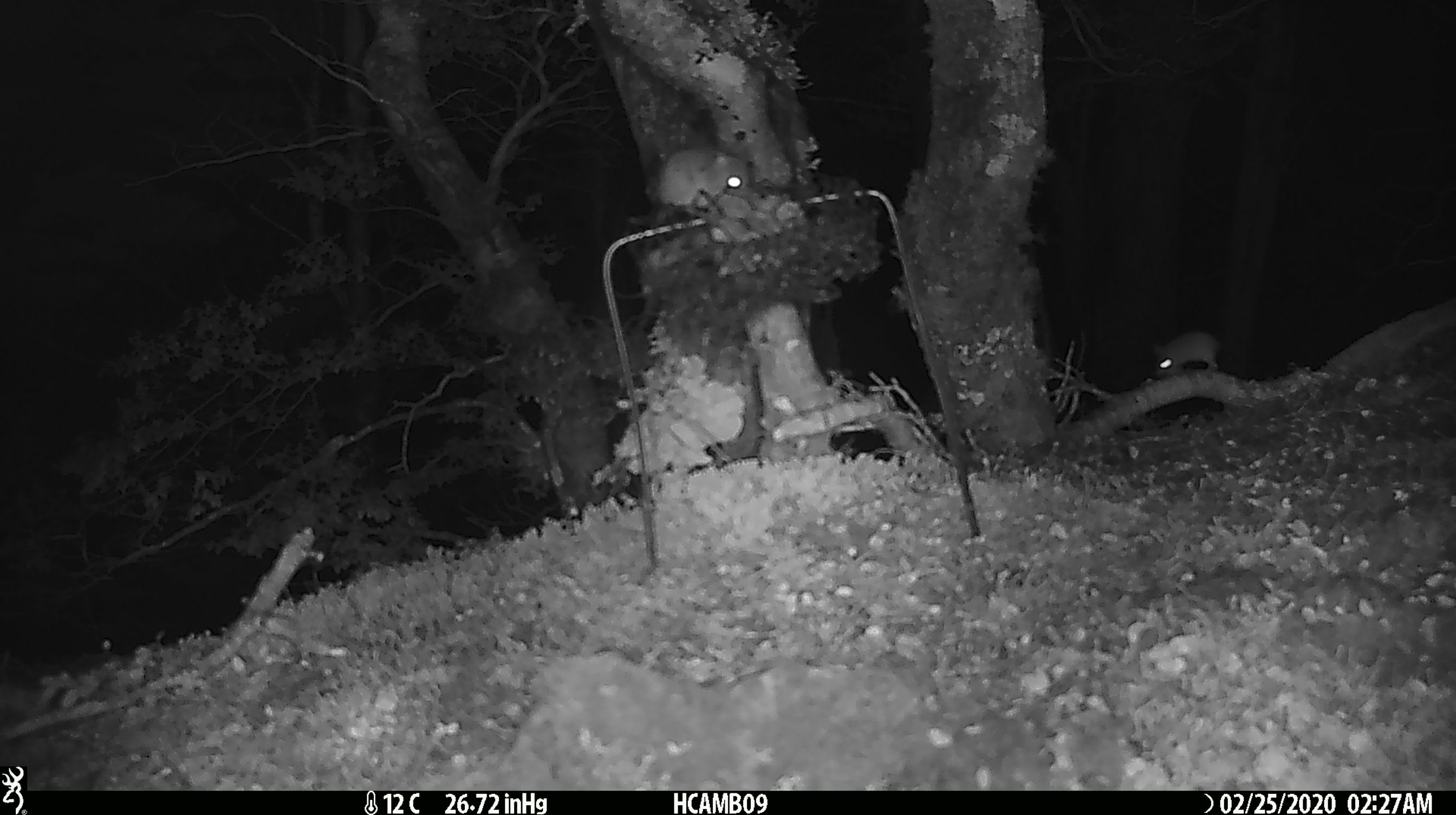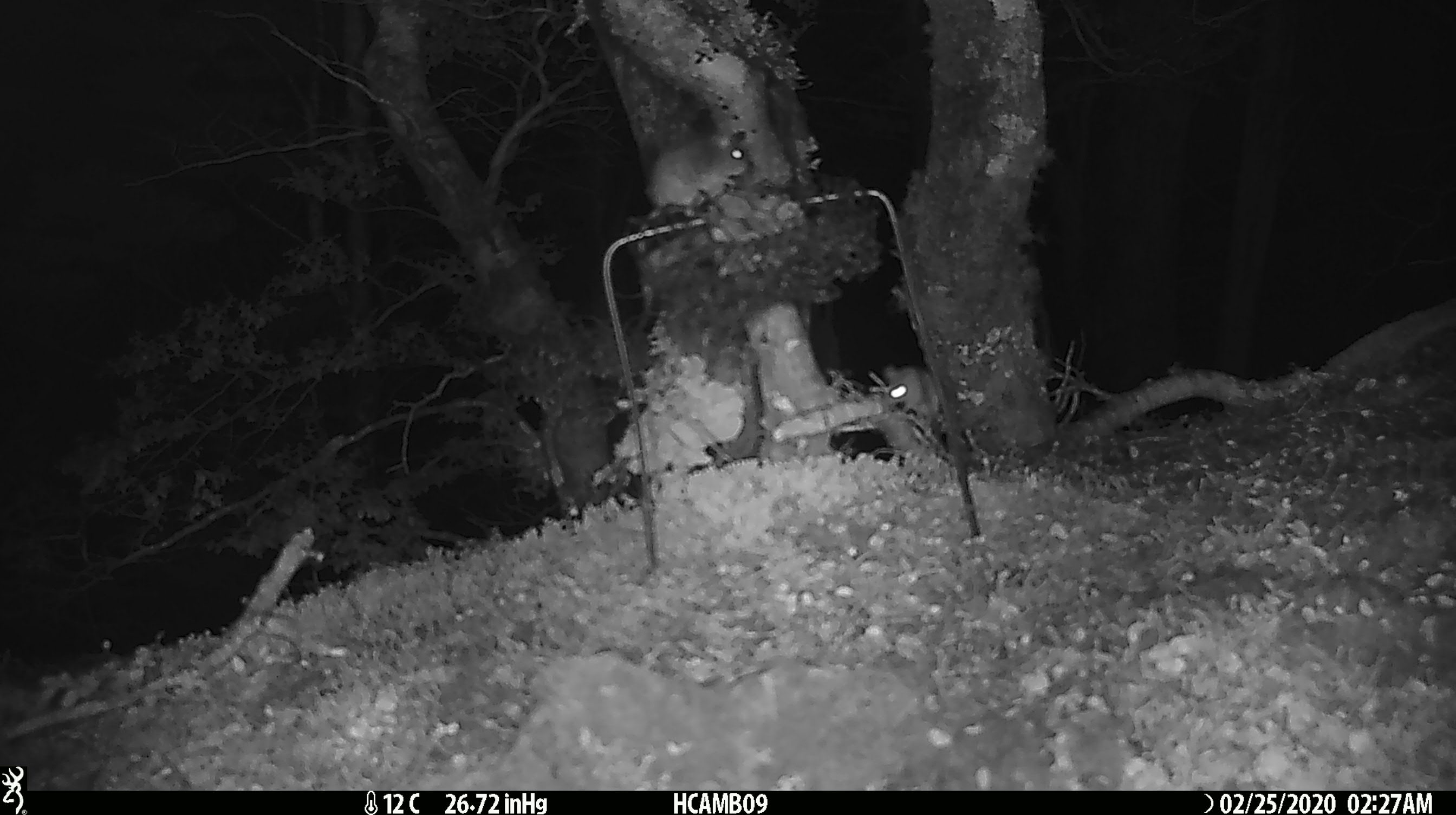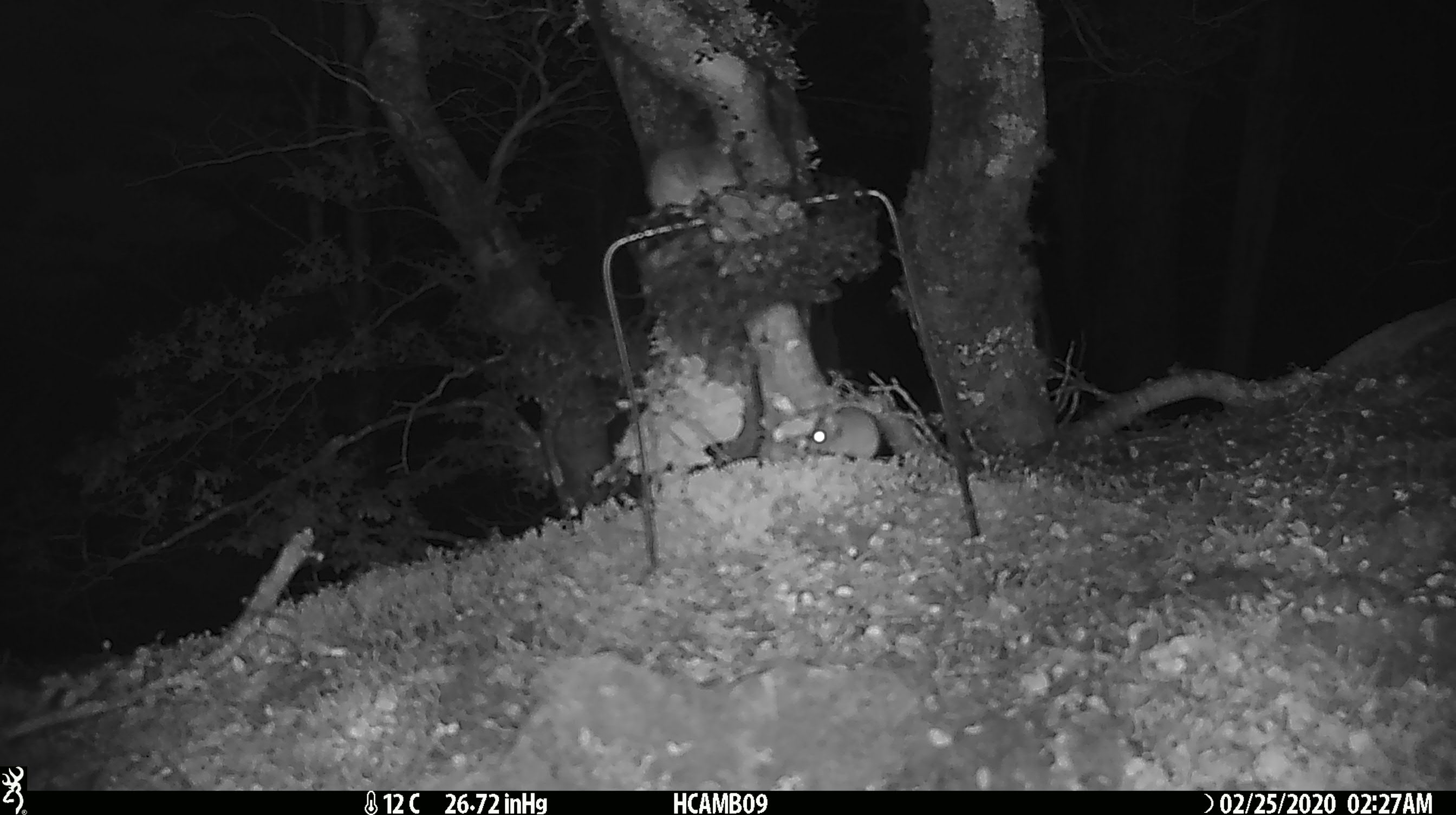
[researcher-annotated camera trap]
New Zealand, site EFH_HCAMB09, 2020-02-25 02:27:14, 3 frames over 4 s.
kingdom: Animalia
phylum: Chordata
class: Mammalia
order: Rodentia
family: Muridae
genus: Mus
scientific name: Mus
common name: mouse